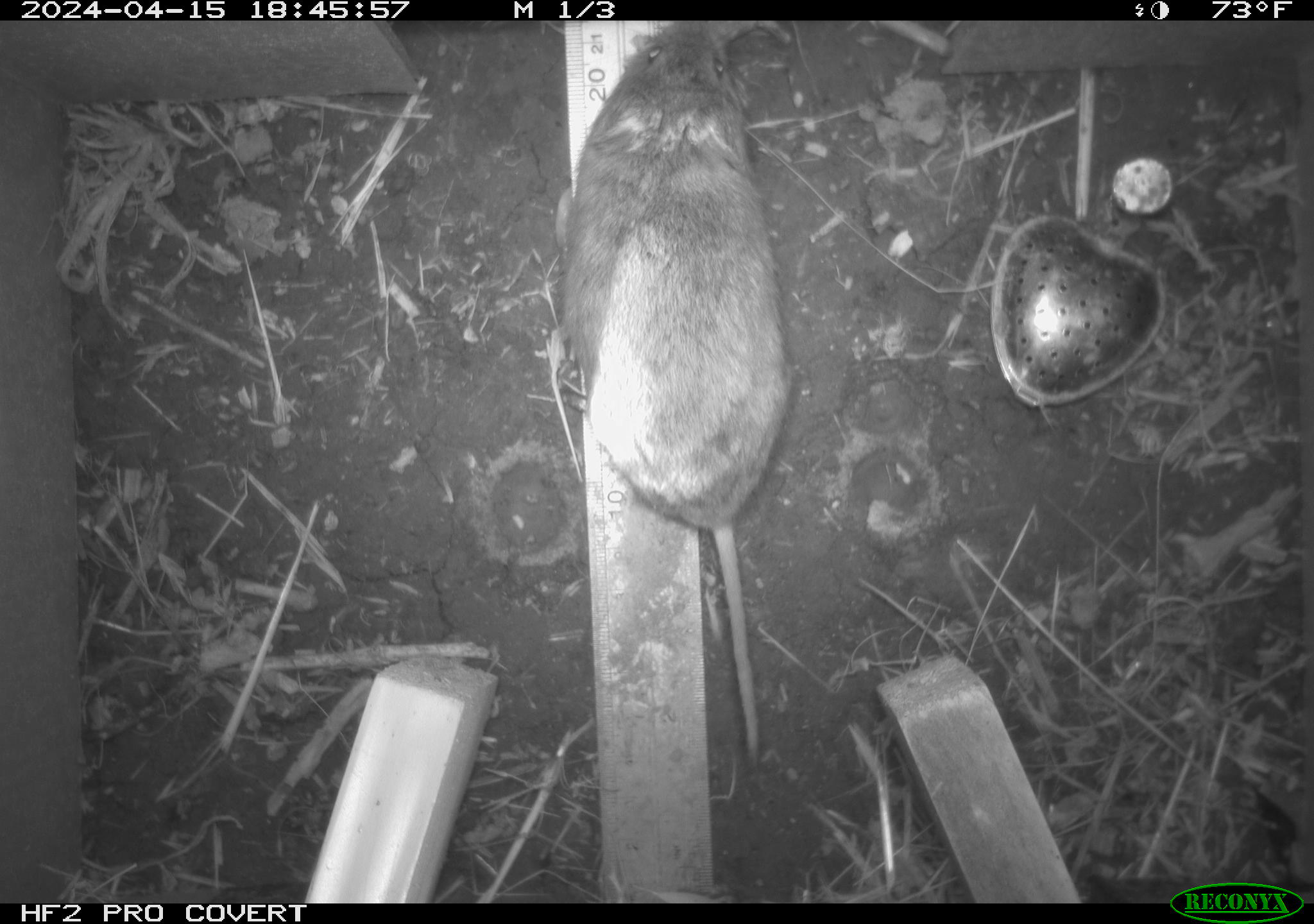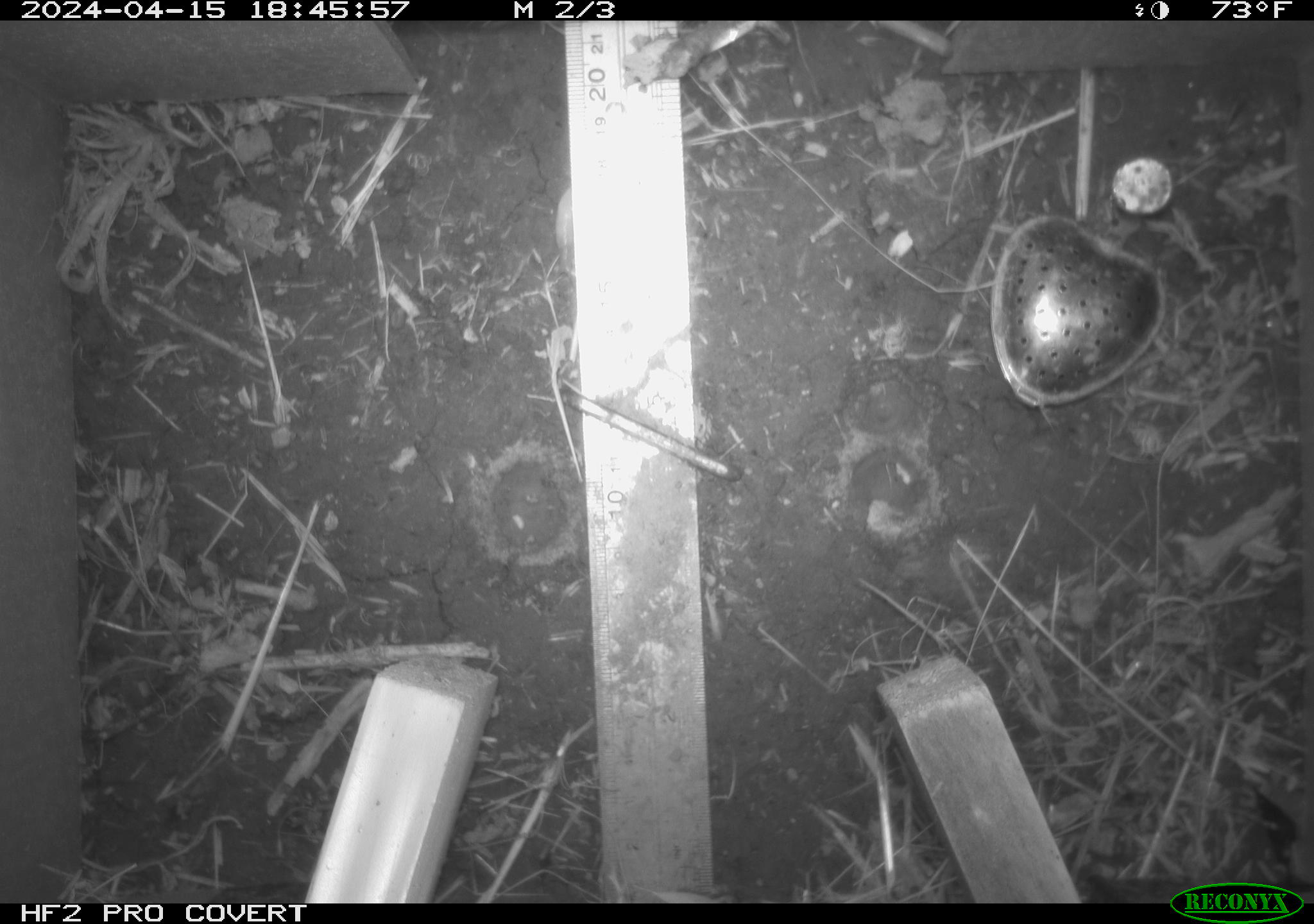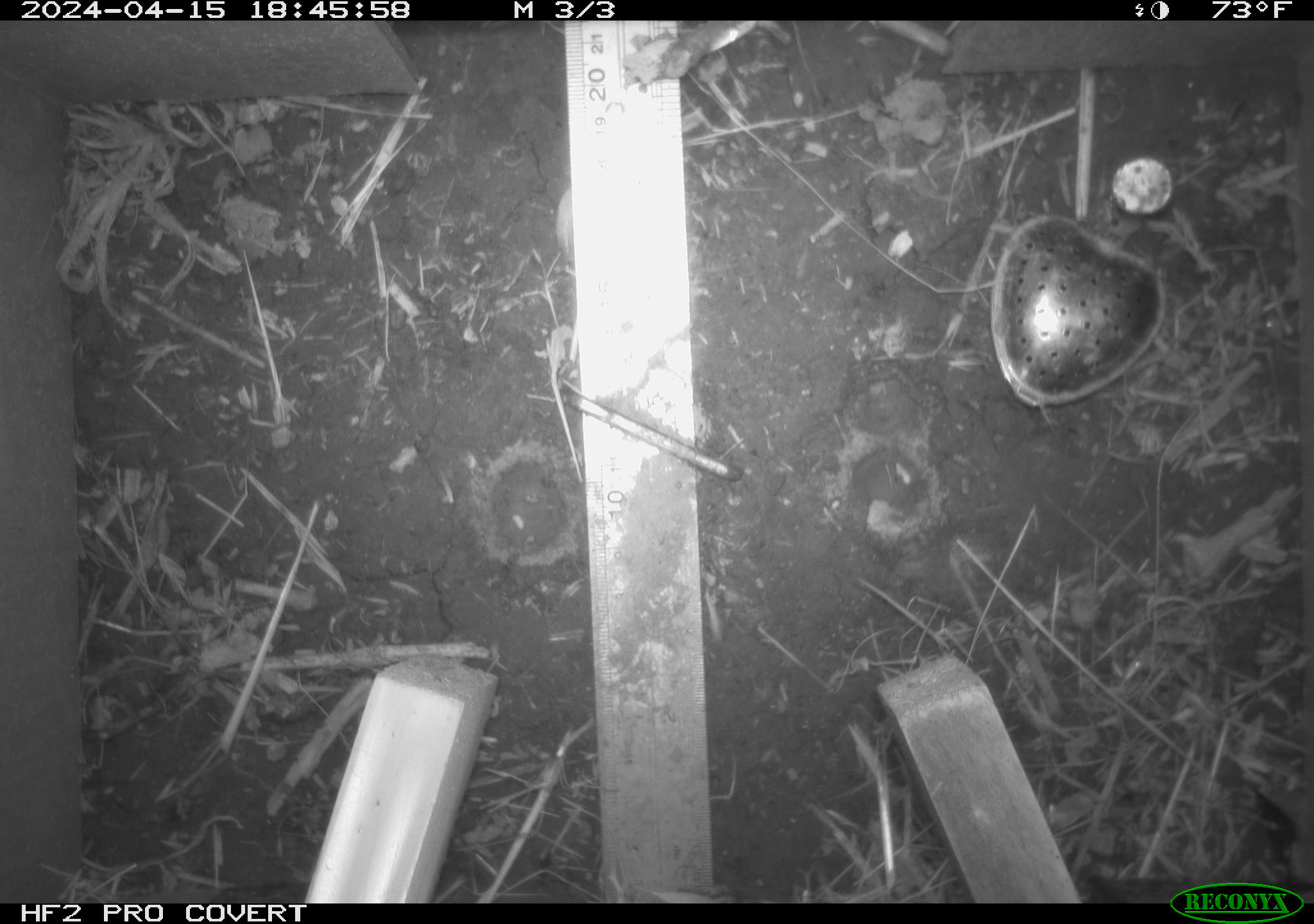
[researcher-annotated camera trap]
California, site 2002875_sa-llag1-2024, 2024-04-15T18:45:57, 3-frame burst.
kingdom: Animalia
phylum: Chordata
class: Mammalia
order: Rodentia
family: Cricetidae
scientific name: Arvicolinae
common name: voles, lemmings, and muskrats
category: arvicolinae subfamily